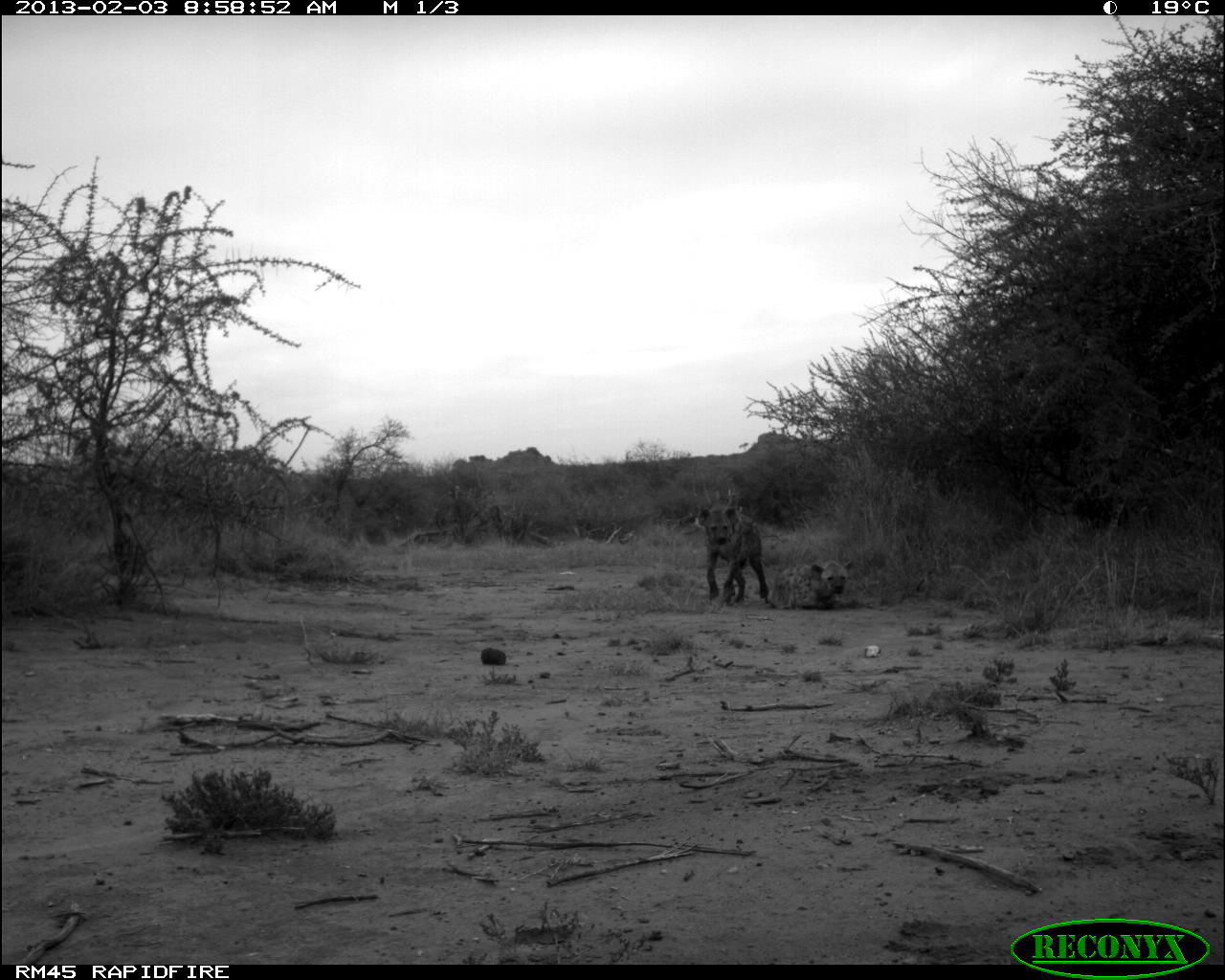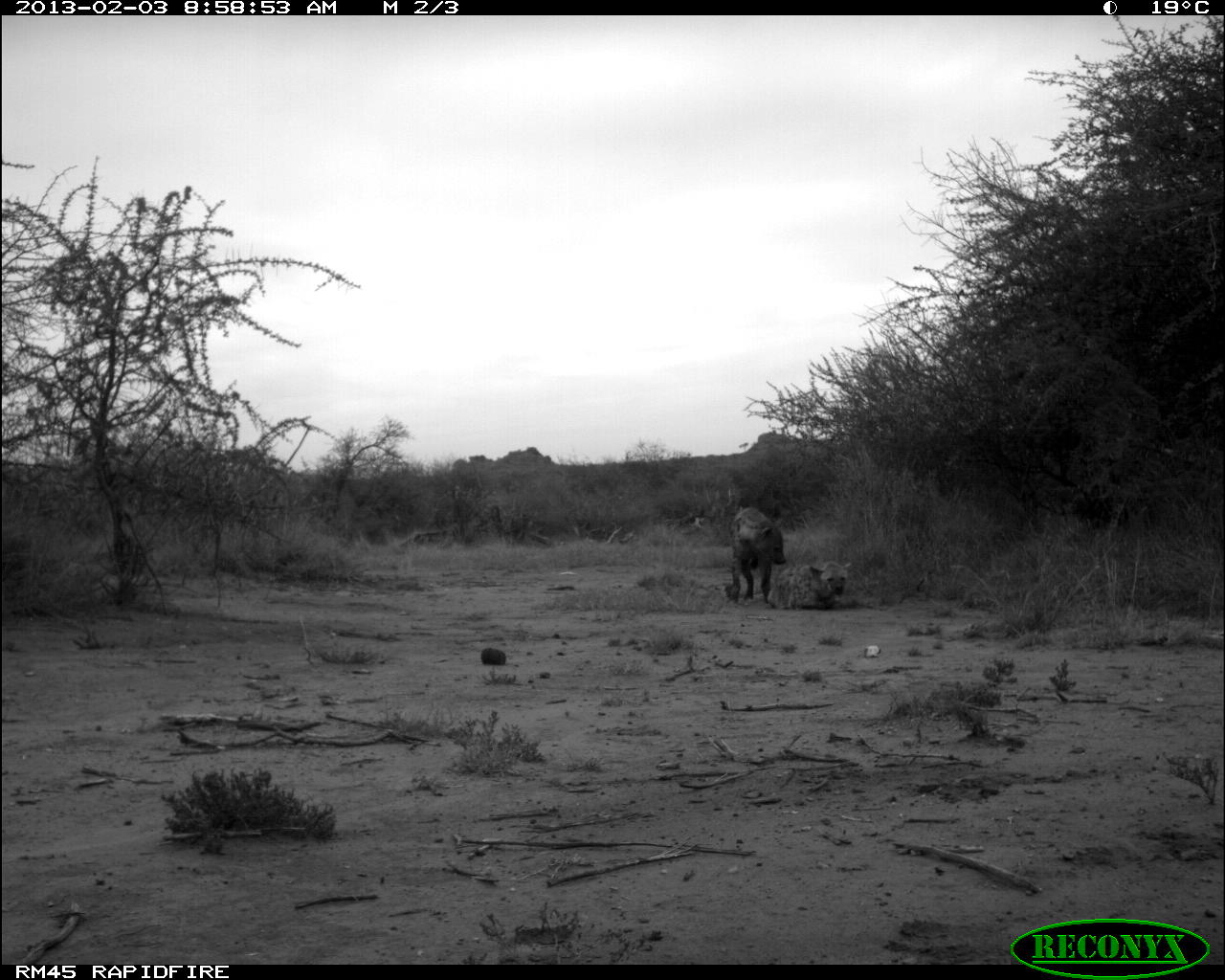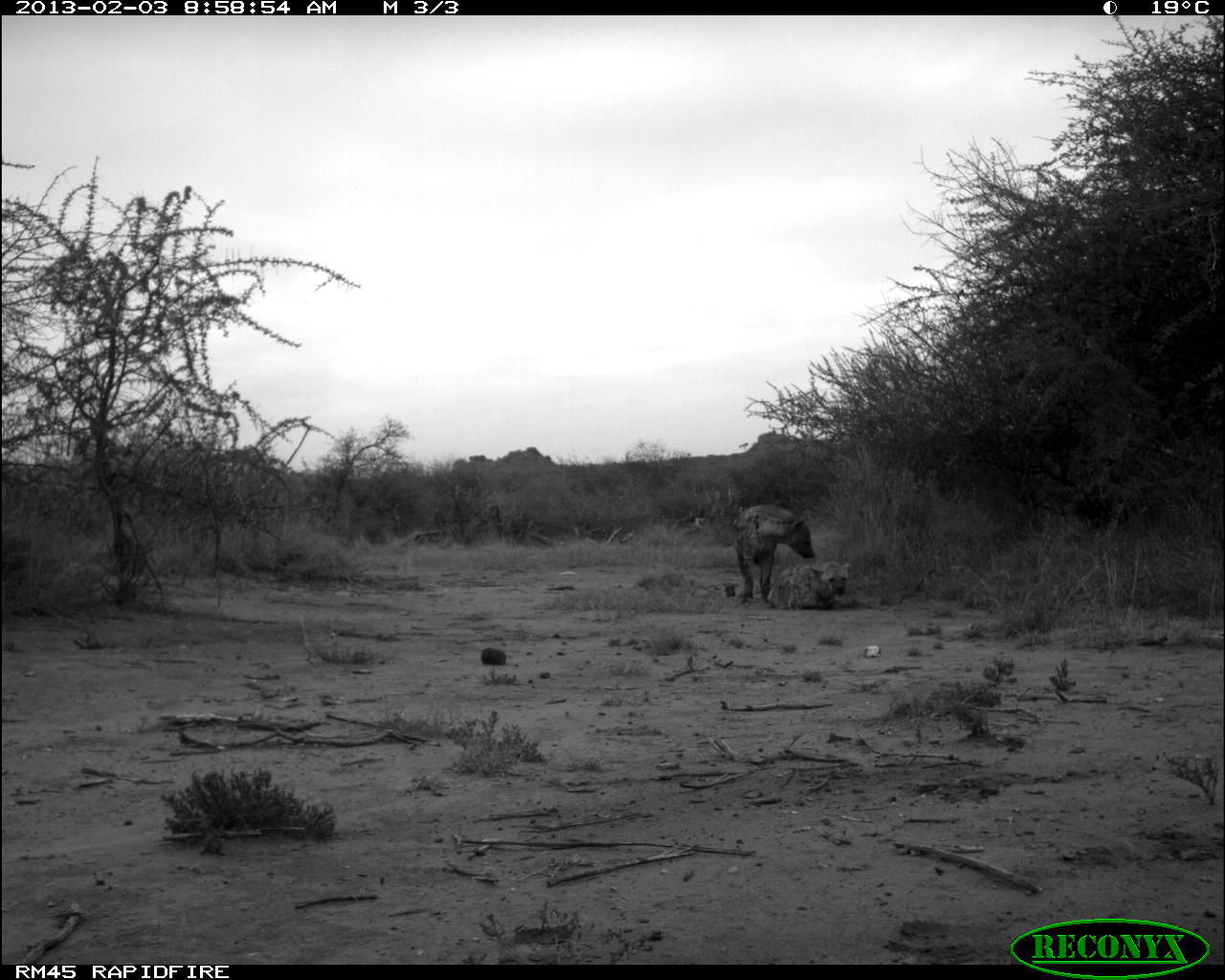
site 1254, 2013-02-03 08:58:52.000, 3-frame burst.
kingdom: Animalia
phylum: Chordata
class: Mammalia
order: Carnivora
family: Hyaenidae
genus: Crocuta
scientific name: Crocuta crocuta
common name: spotted hyena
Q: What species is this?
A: Crocuta crocuta (spotted hyena).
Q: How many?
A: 2.